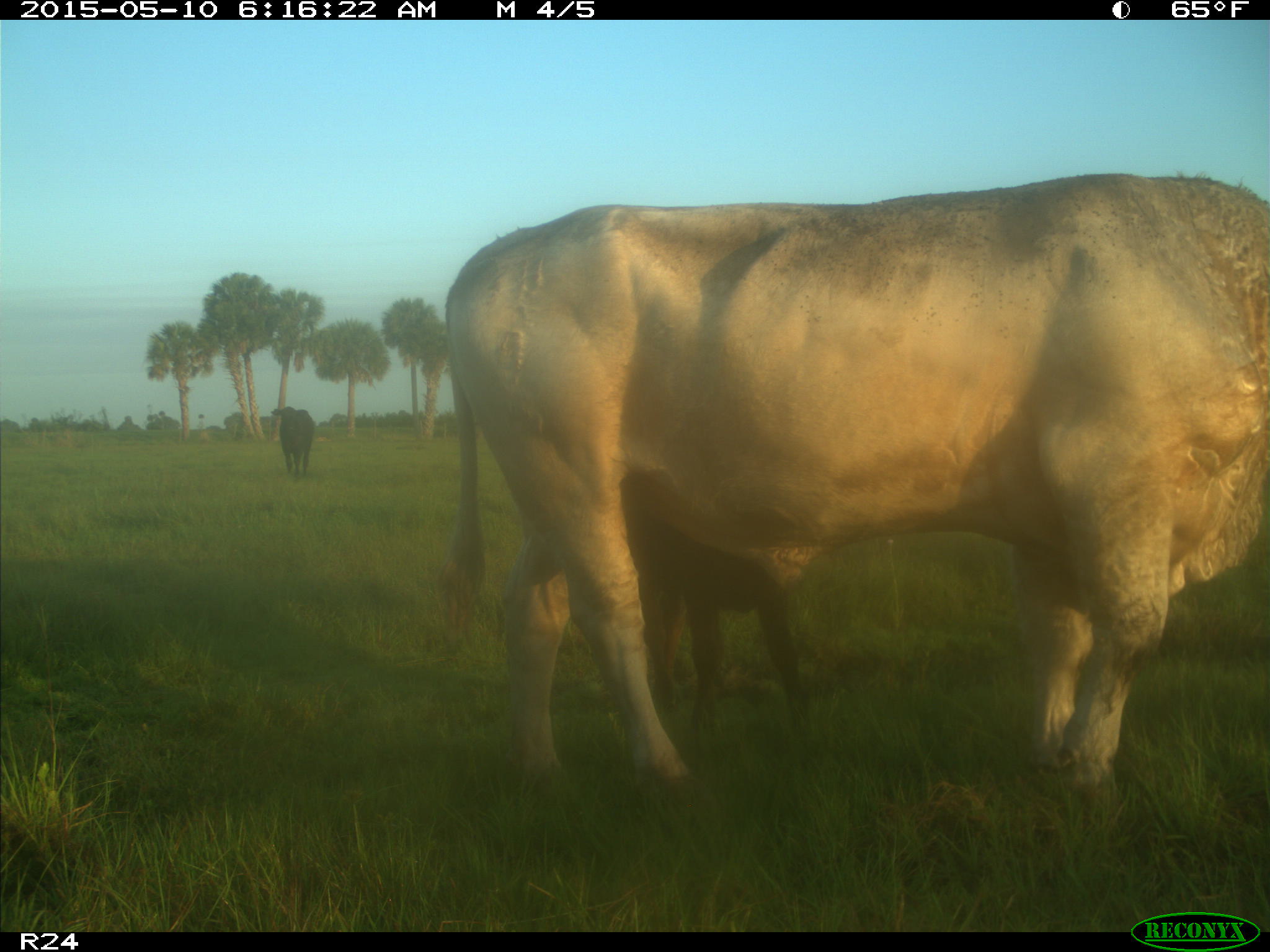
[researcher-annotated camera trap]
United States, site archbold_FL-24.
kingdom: Animalia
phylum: Chordata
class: Mammalia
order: Artiodactyla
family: Bovidae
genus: Bos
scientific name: Bos taurus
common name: domestic cow